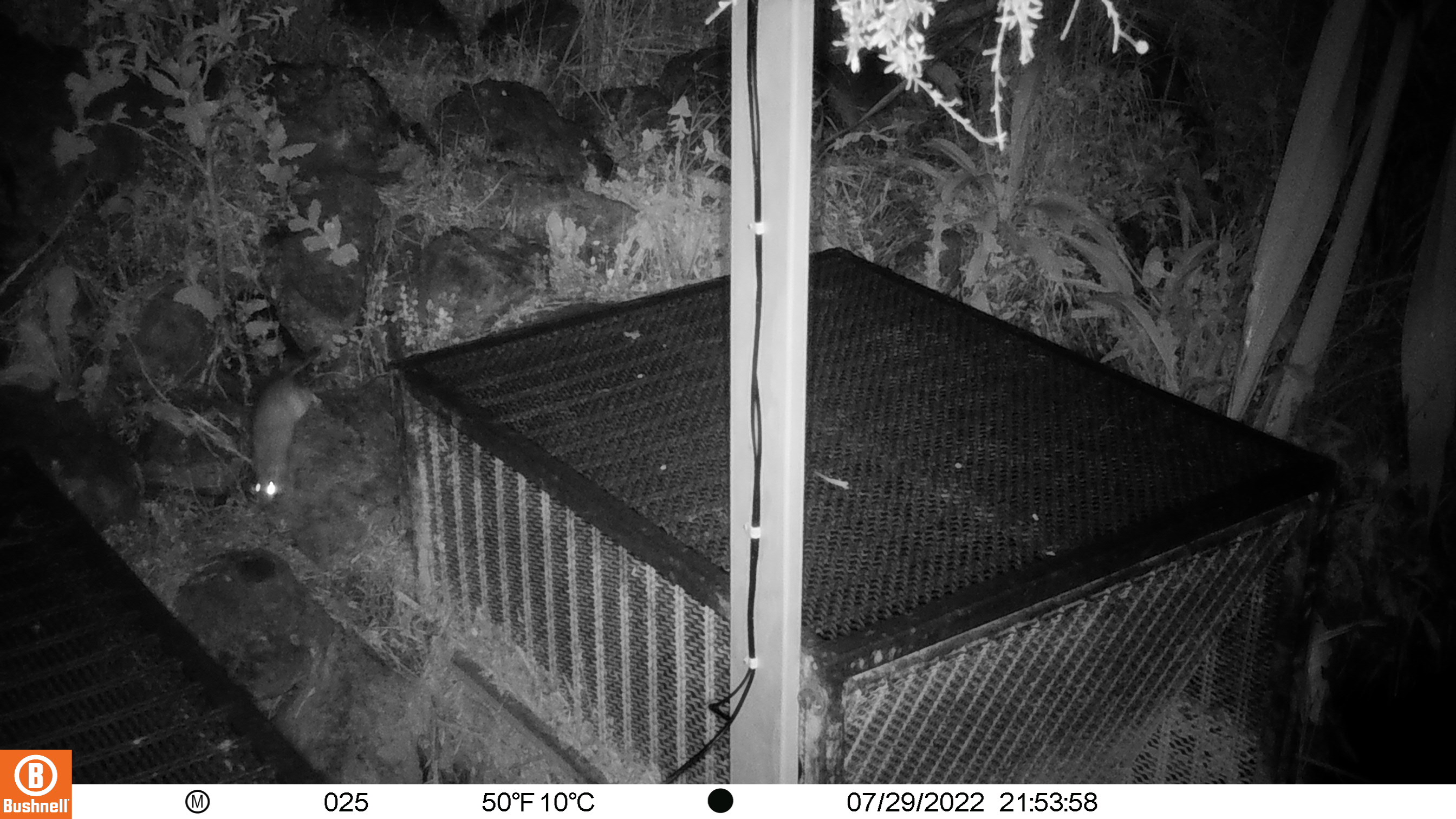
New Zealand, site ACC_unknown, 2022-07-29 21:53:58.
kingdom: Animalia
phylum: Chordata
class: Mammalia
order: Rodentia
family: Muridae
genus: Rattus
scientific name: Rattus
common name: rat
Rat (Rattus).